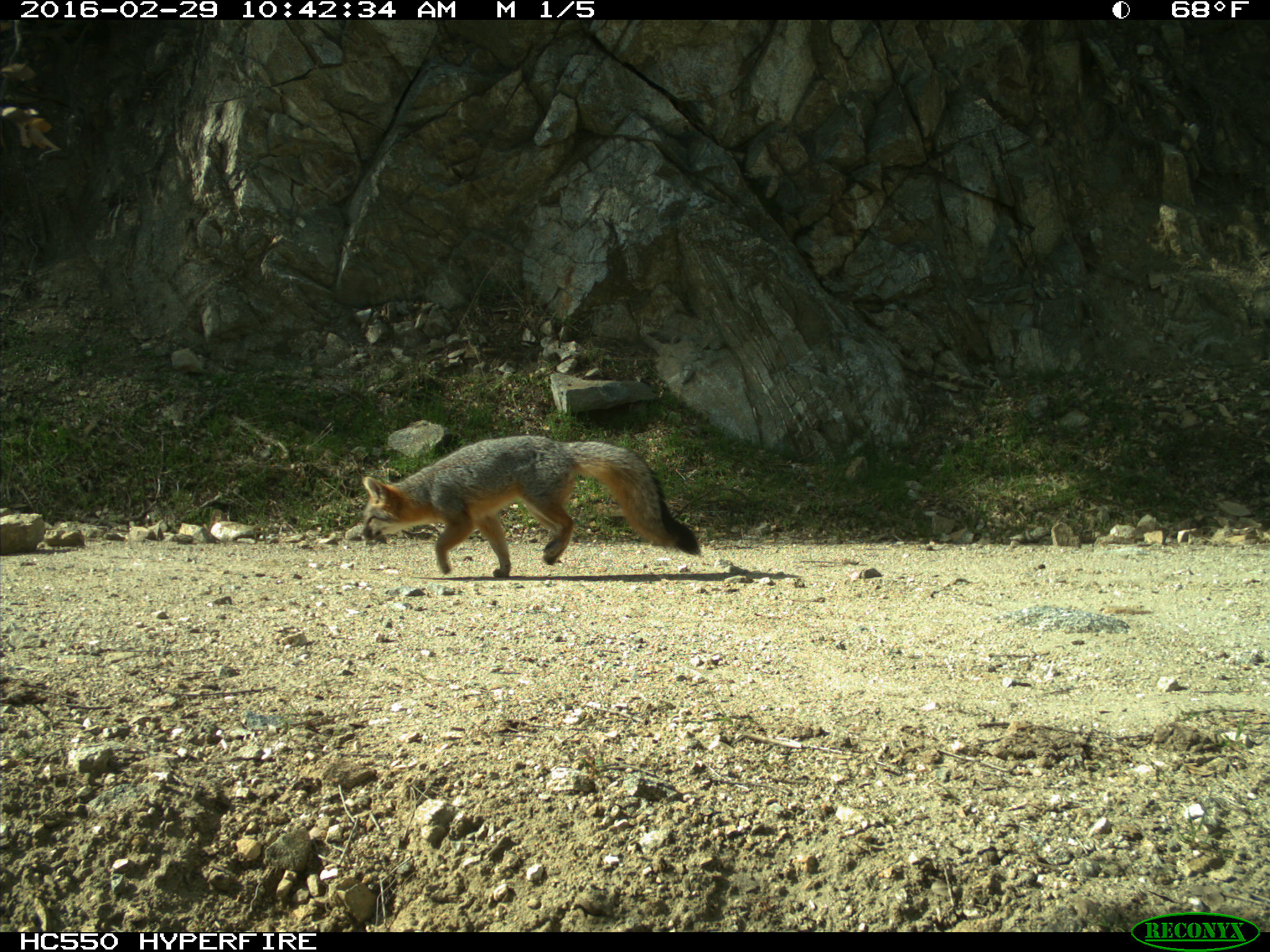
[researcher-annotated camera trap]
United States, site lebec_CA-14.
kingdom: Animalia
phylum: Chordata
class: Mammalia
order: Carnivora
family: Canidae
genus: Urocyon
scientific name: Urocyon cinereoargenteus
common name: gray fox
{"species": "Urocyon cinereoargenteus (gray fox)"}